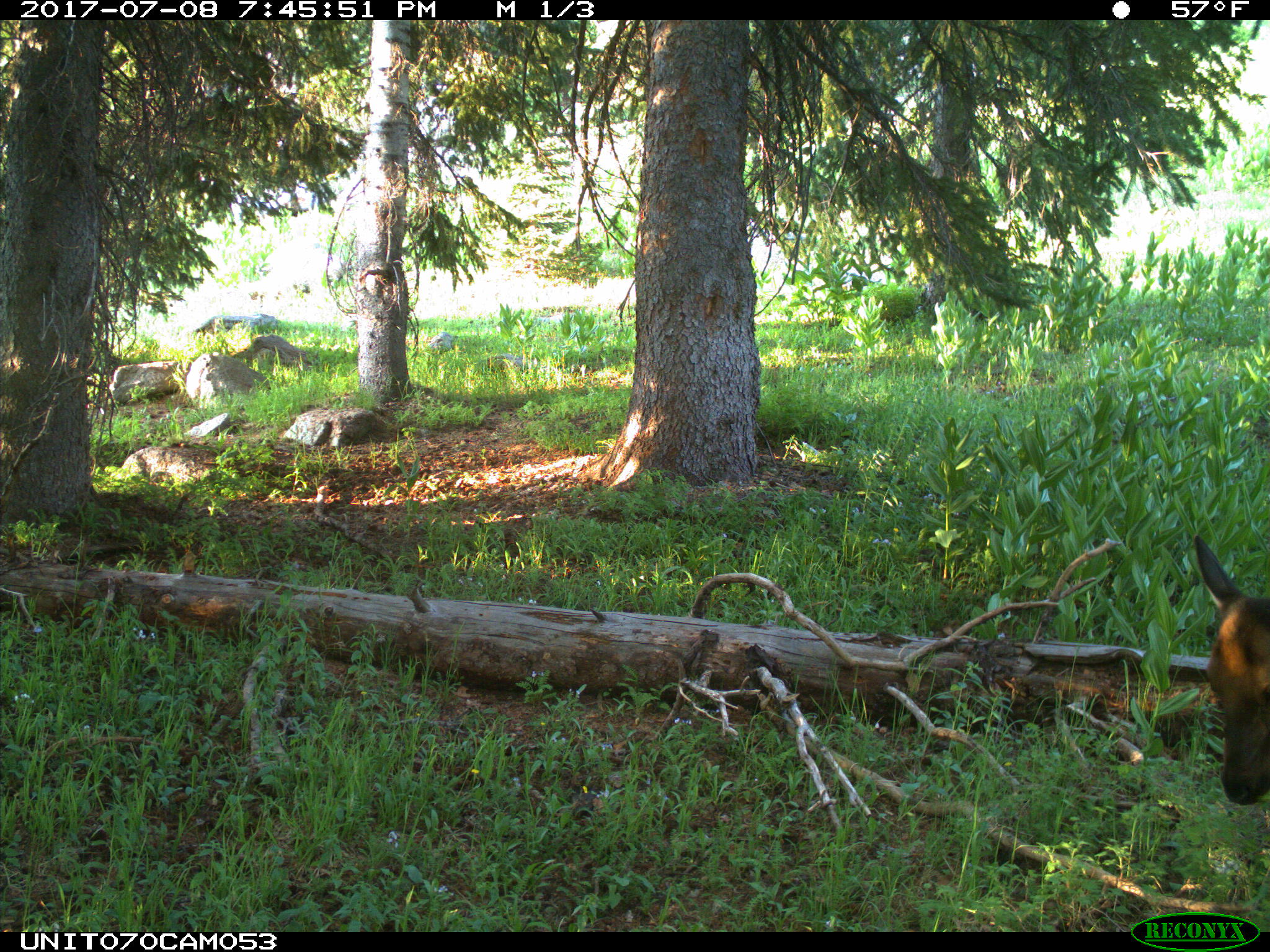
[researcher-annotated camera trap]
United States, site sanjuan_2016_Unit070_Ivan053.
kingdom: Animalia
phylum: Chordata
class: Mammalia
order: Artiodactyla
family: Cervidae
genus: Cervus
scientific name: Cervus elaphus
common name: red deer